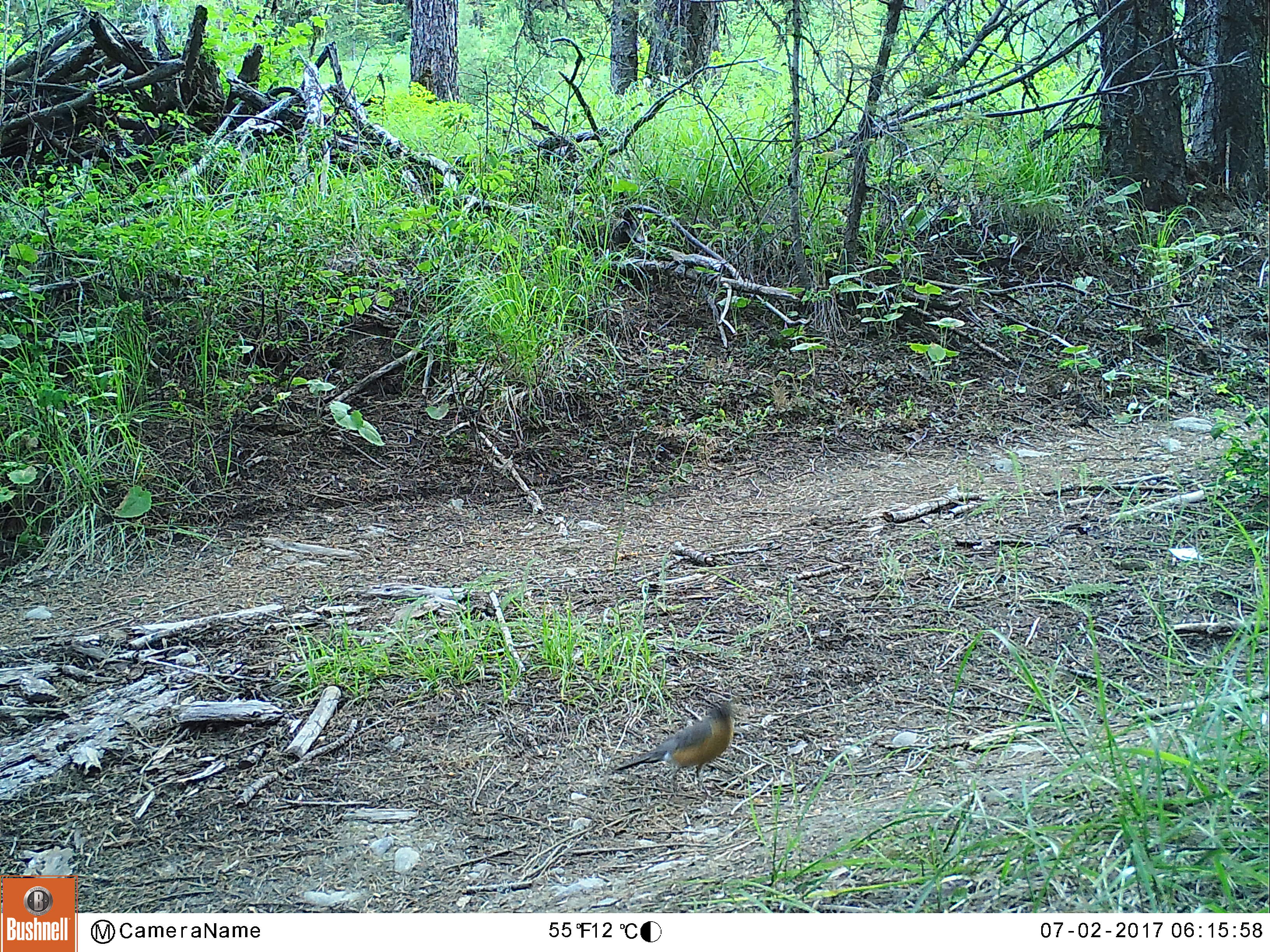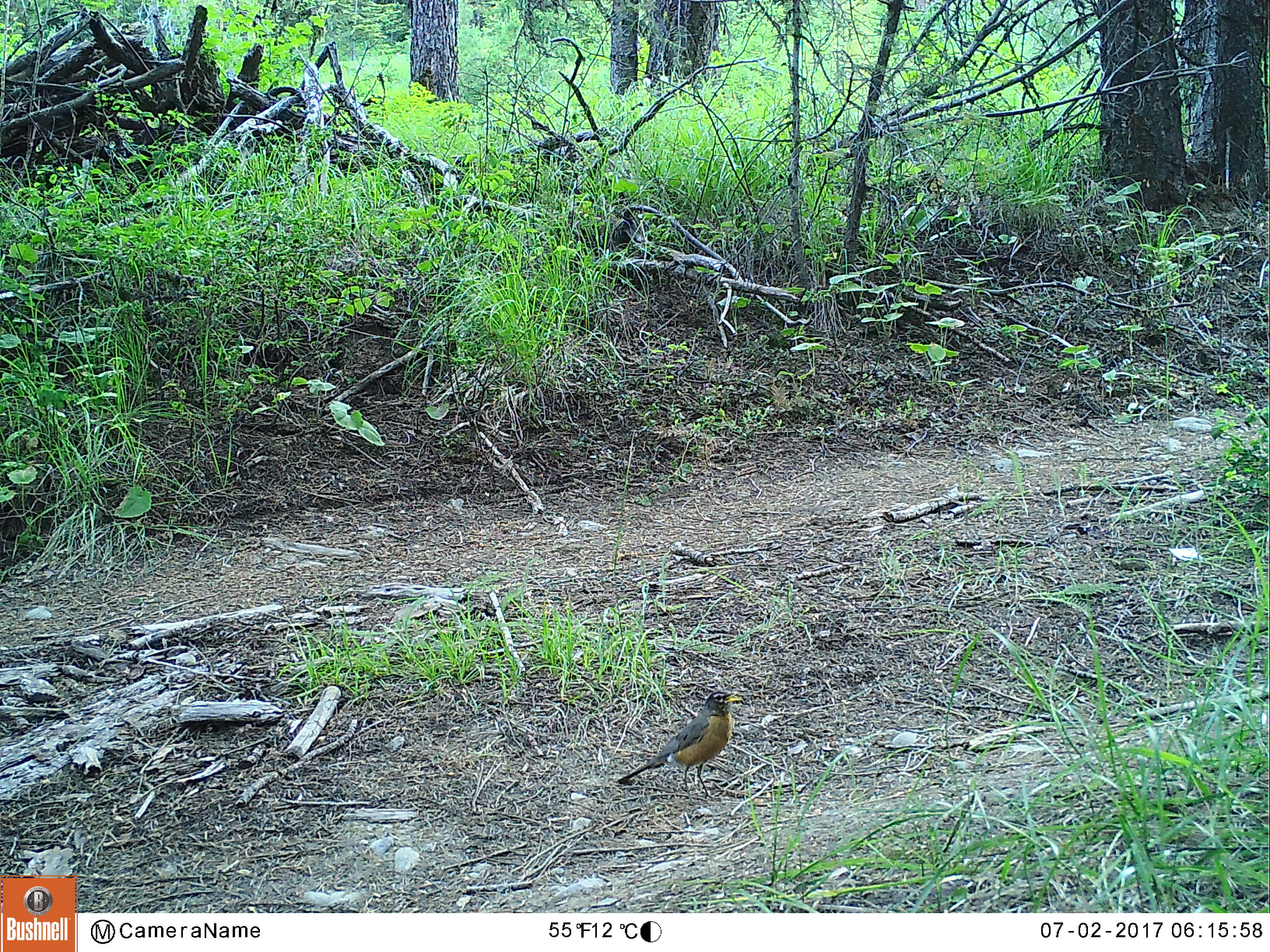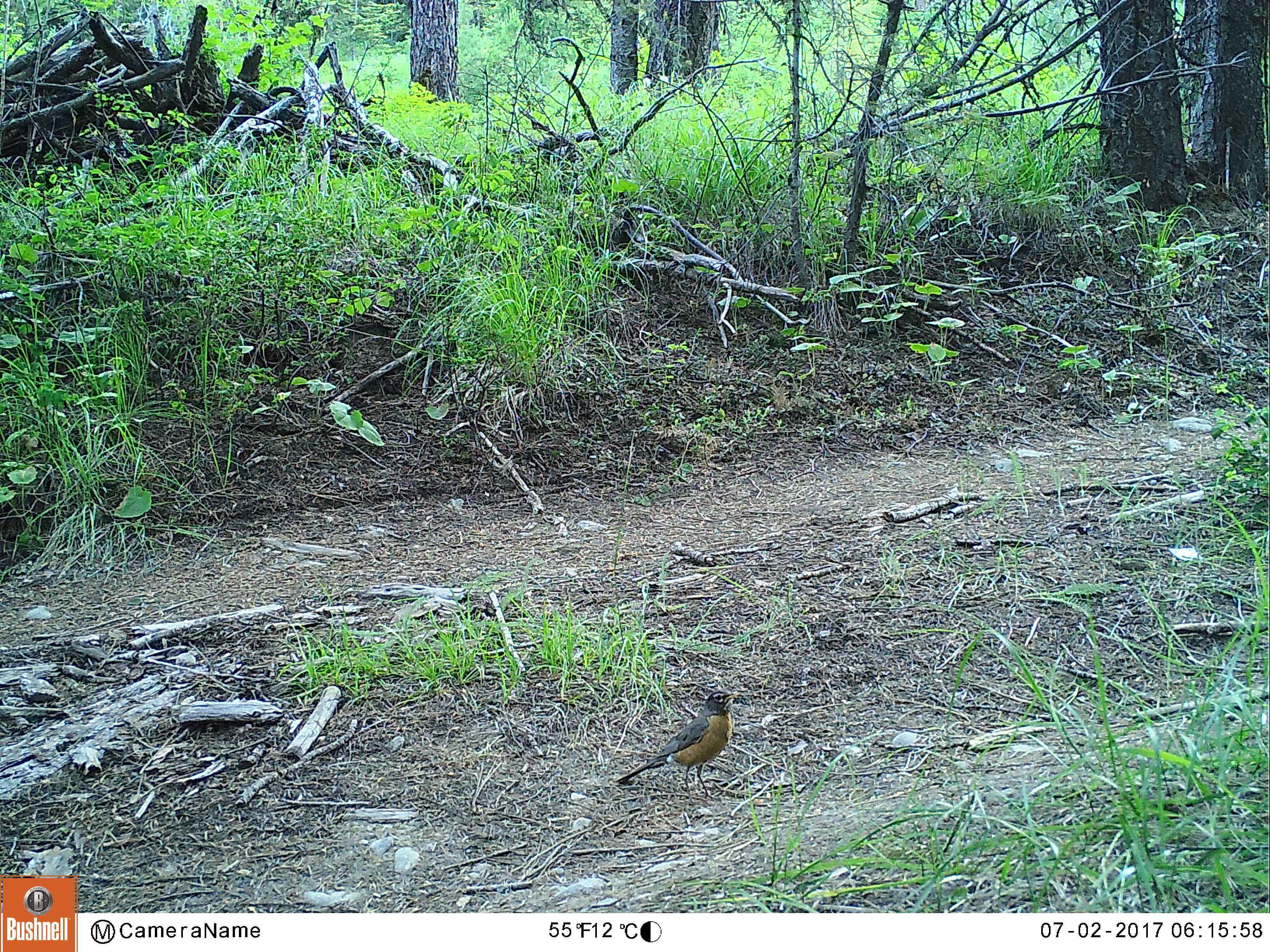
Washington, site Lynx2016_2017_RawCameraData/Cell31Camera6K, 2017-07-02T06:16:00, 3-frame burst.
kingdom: Animalia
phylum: Chordata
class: Aves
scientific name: Aves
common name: birds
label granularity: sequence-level